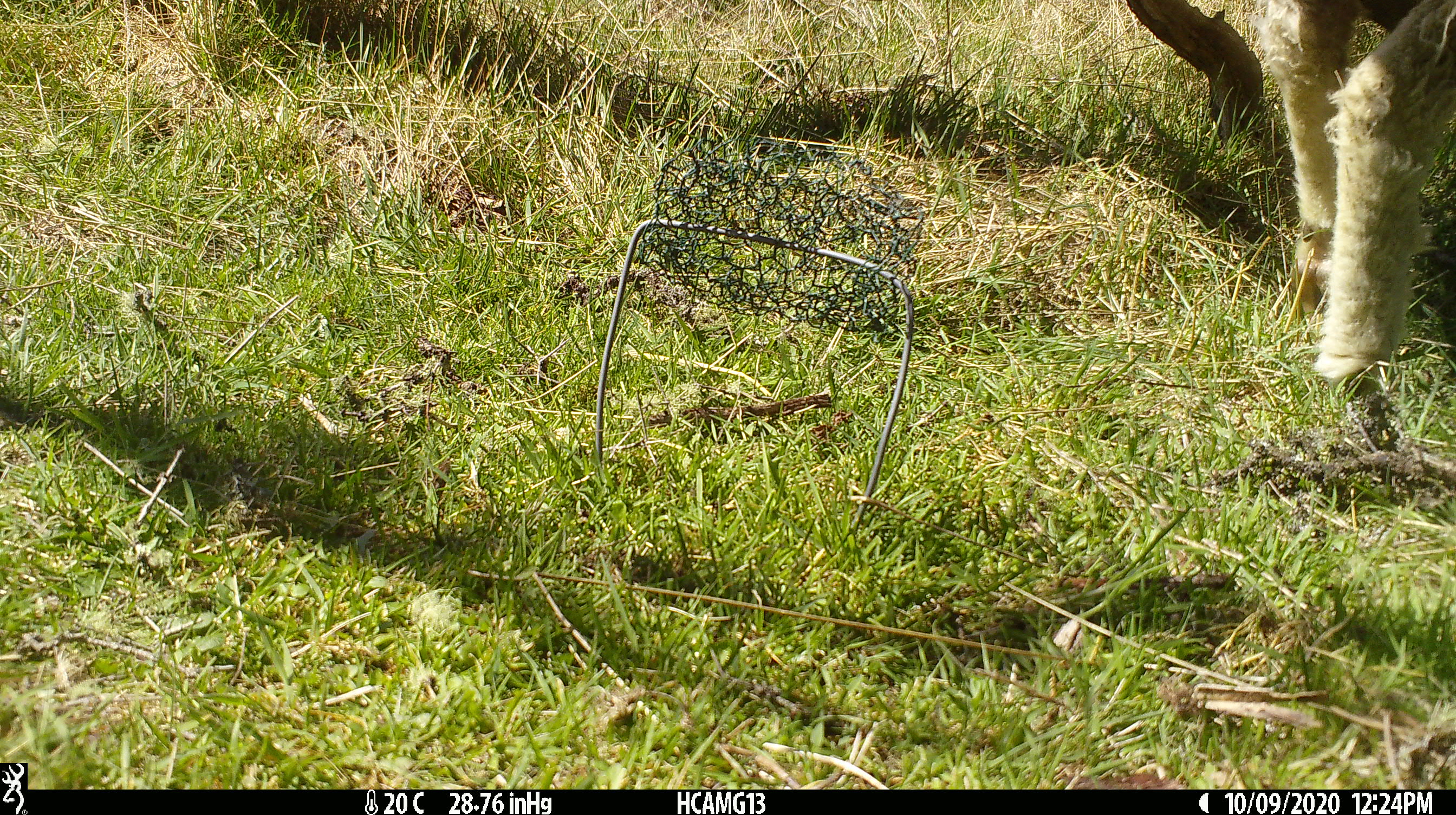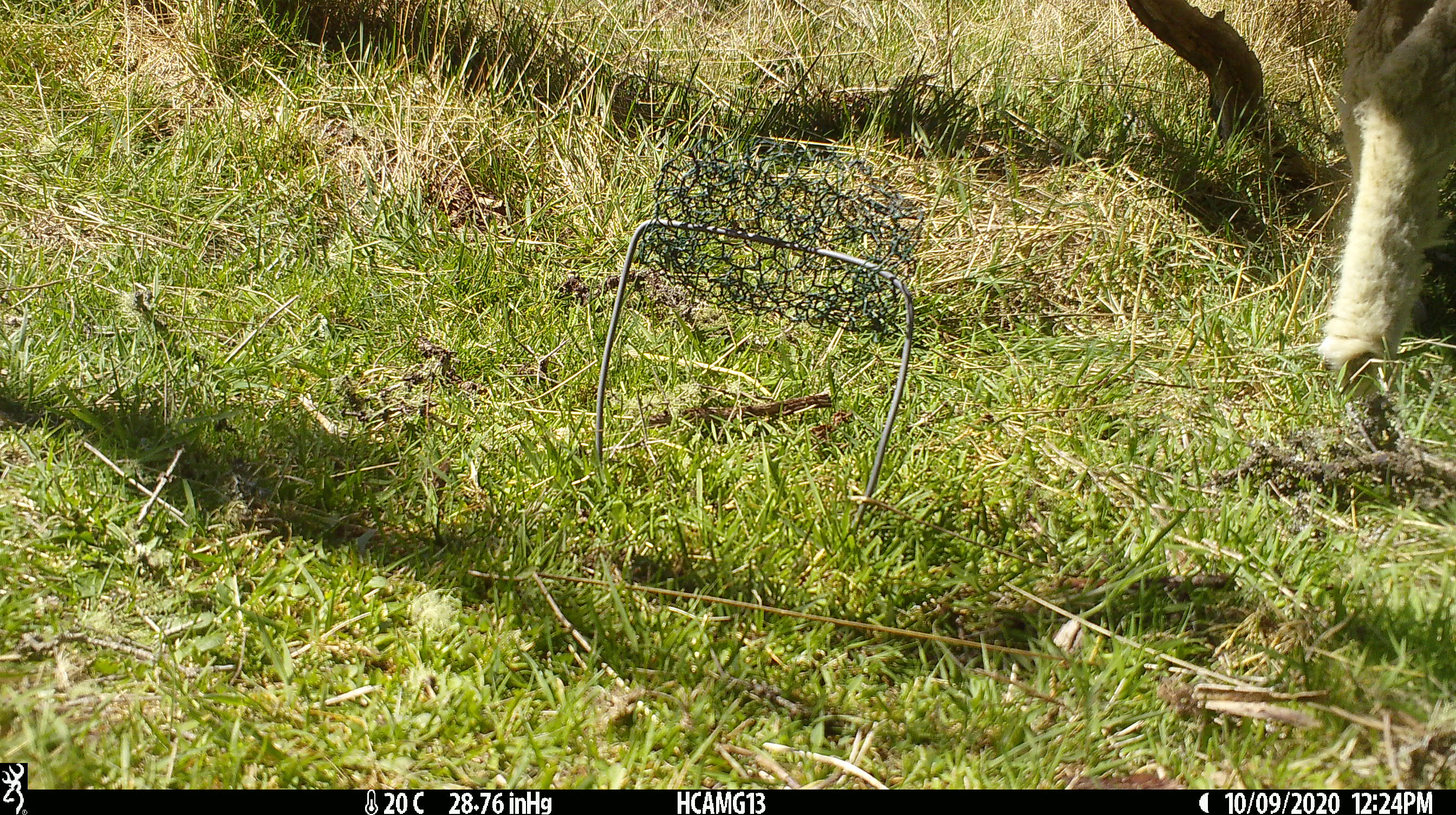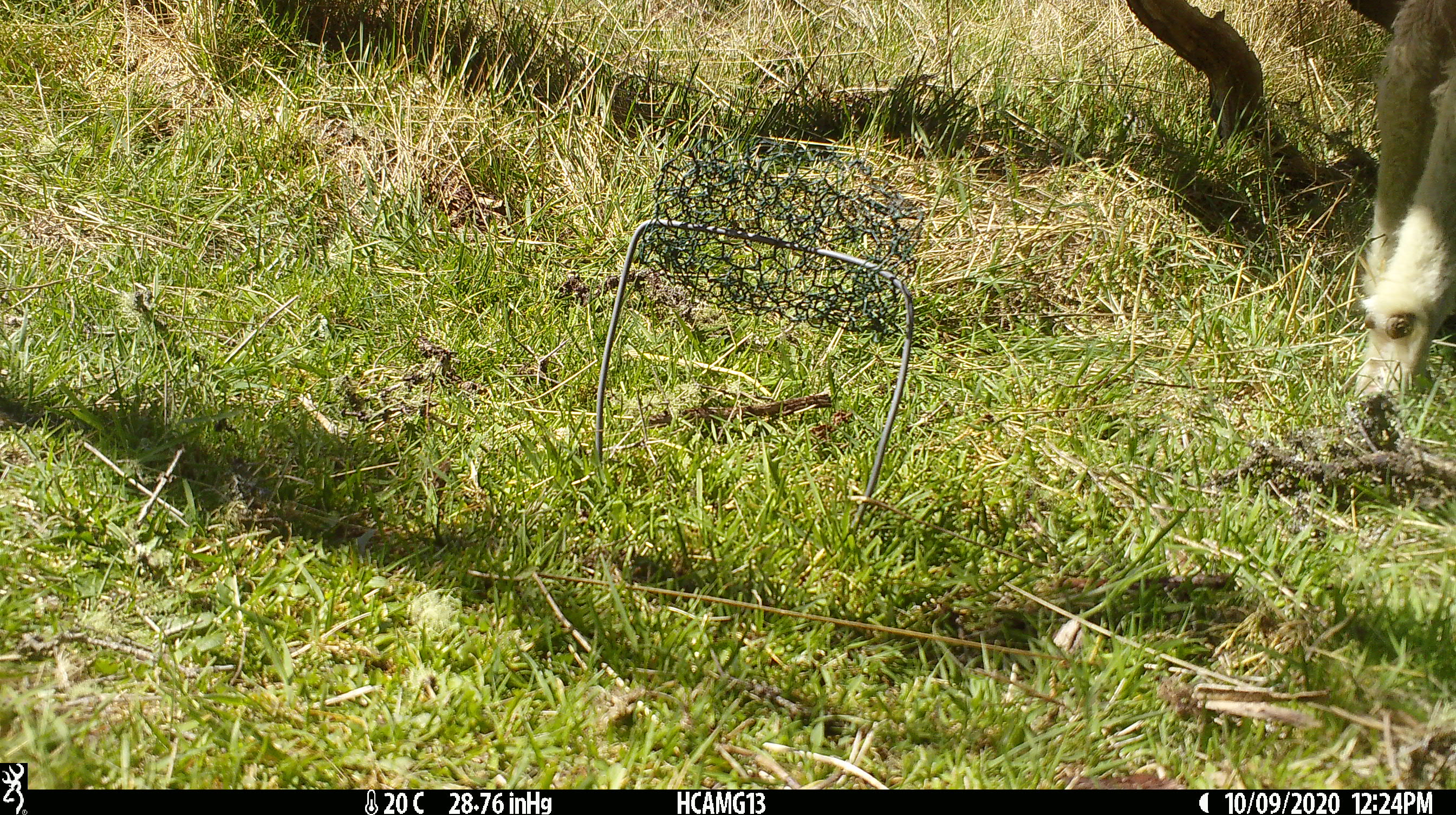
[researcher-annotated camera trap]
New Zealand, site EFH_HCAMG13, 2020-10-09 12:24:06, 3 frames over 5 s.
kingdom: Animalia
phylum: Chordata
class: Mammalia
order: Artiodactyla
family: Bovidae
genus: Ovis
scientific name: Ovis aries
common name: domestic sheep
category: sheep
Sheep (domestic sheep) (Ovis aries).